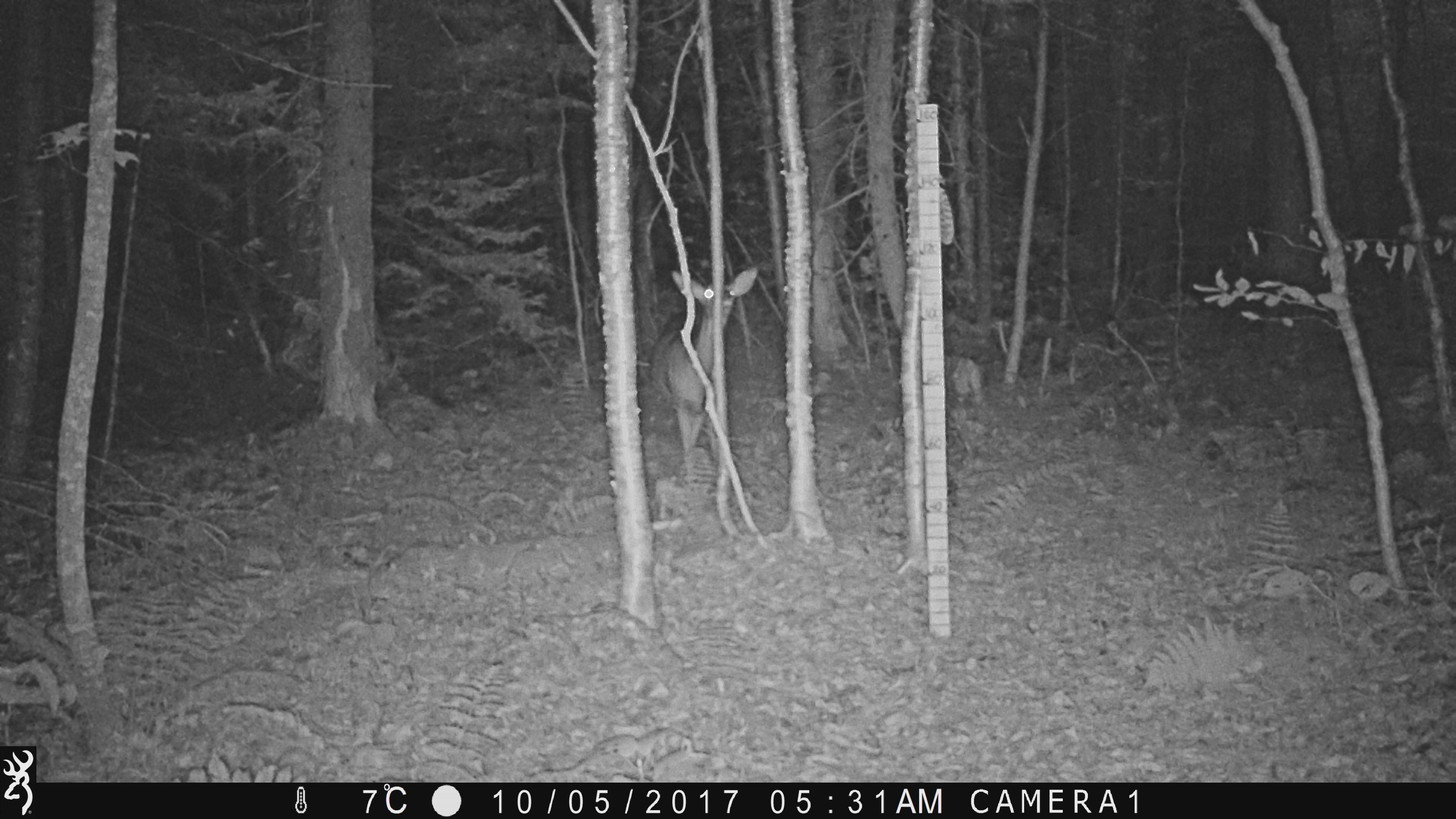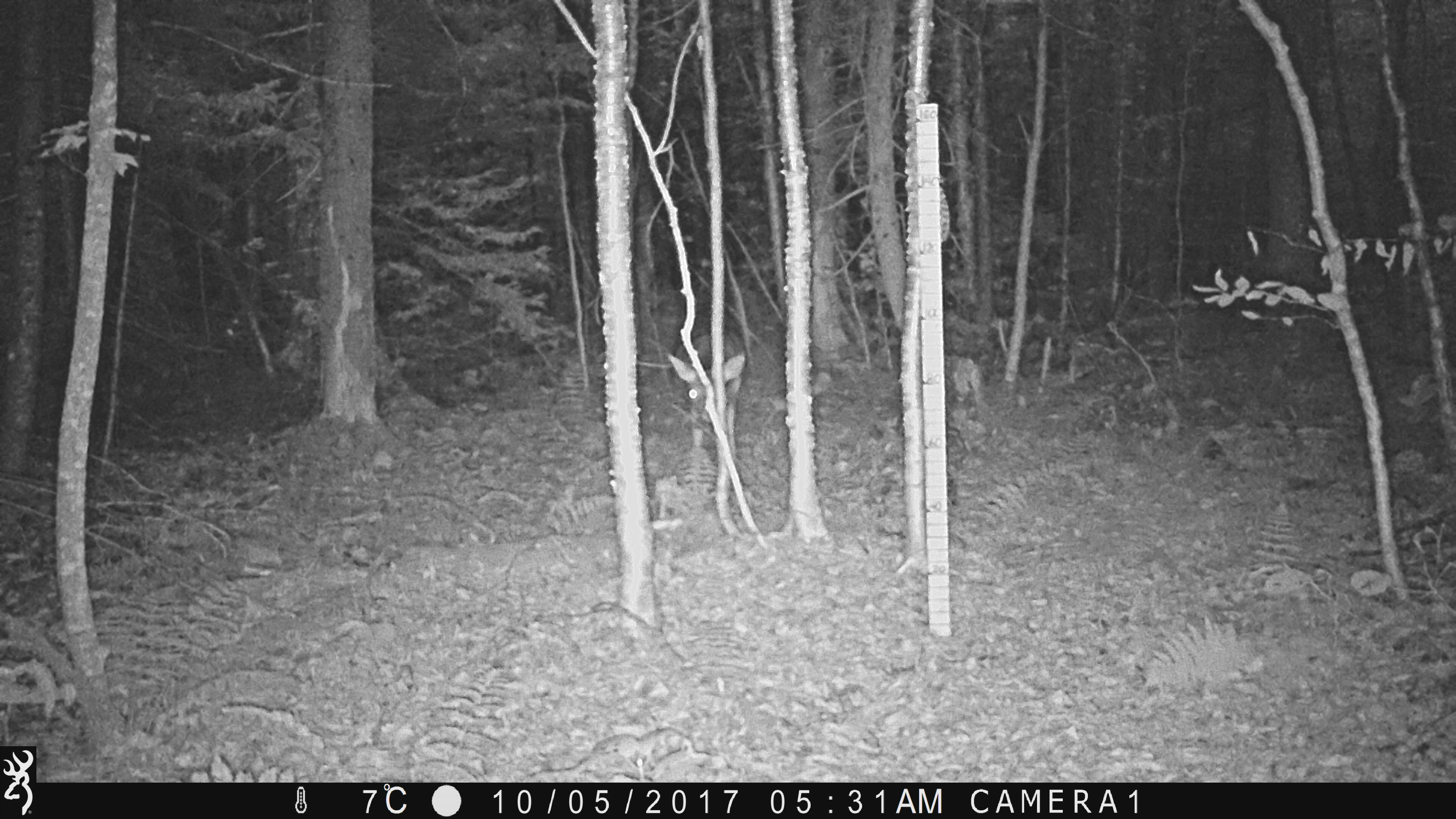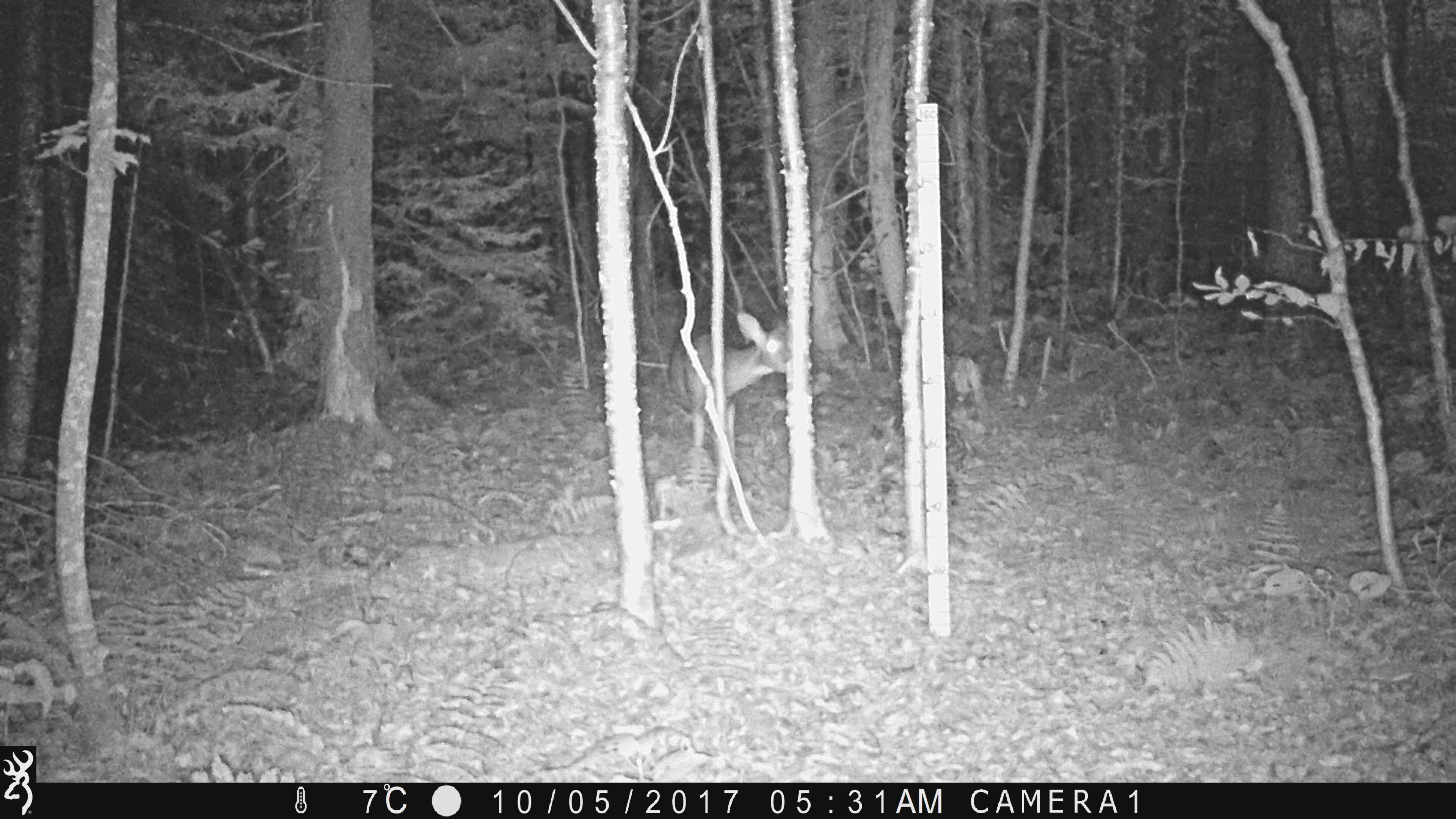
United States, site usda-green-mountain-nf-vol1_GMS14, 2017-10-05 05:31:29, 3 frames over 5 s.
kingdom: Animalia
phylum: Chordata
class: Mammalia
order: Artiodactyla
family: Cervidae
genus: Odocoileus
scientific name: Odocoileus virginianus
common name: white-tailed deer